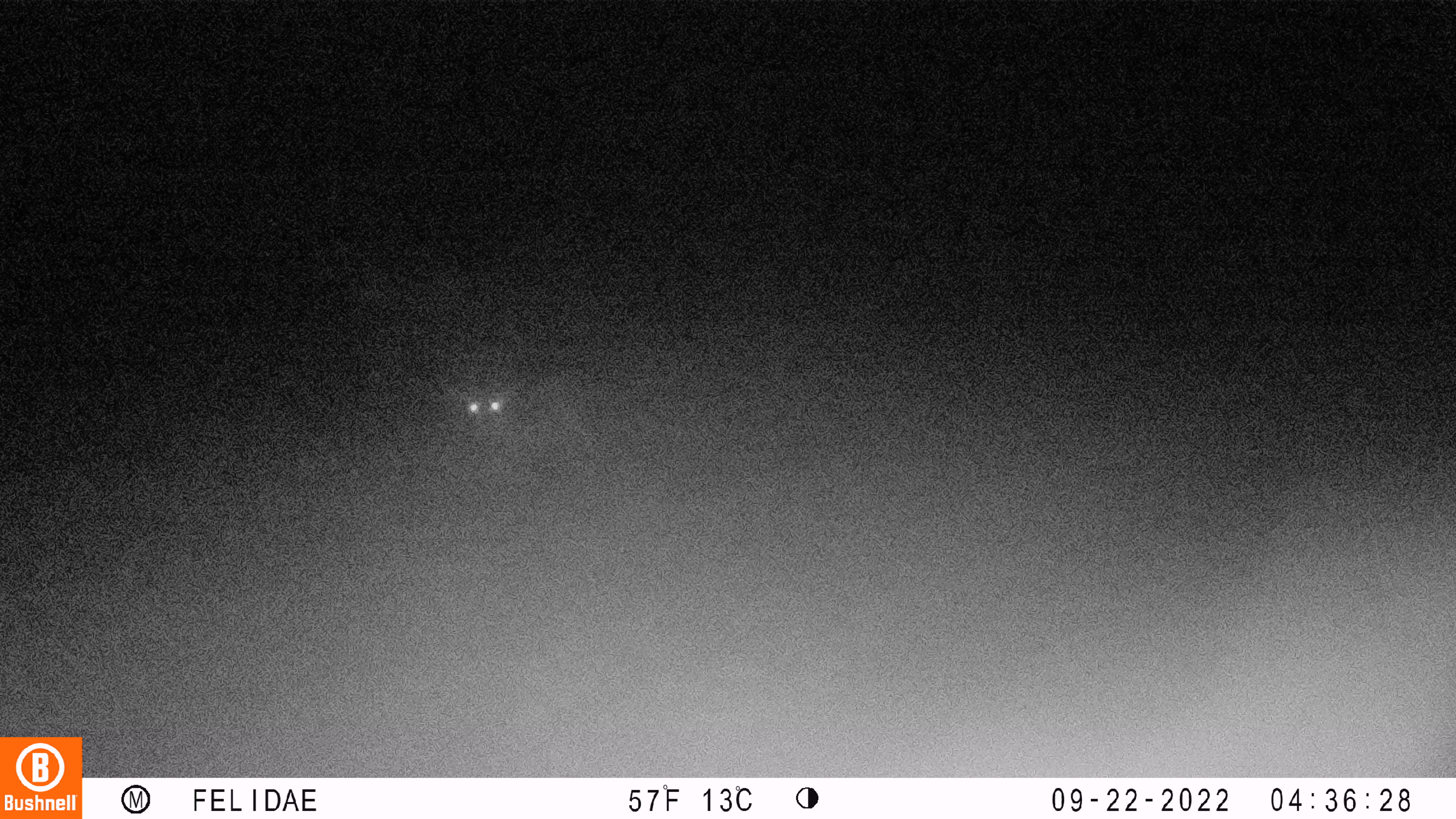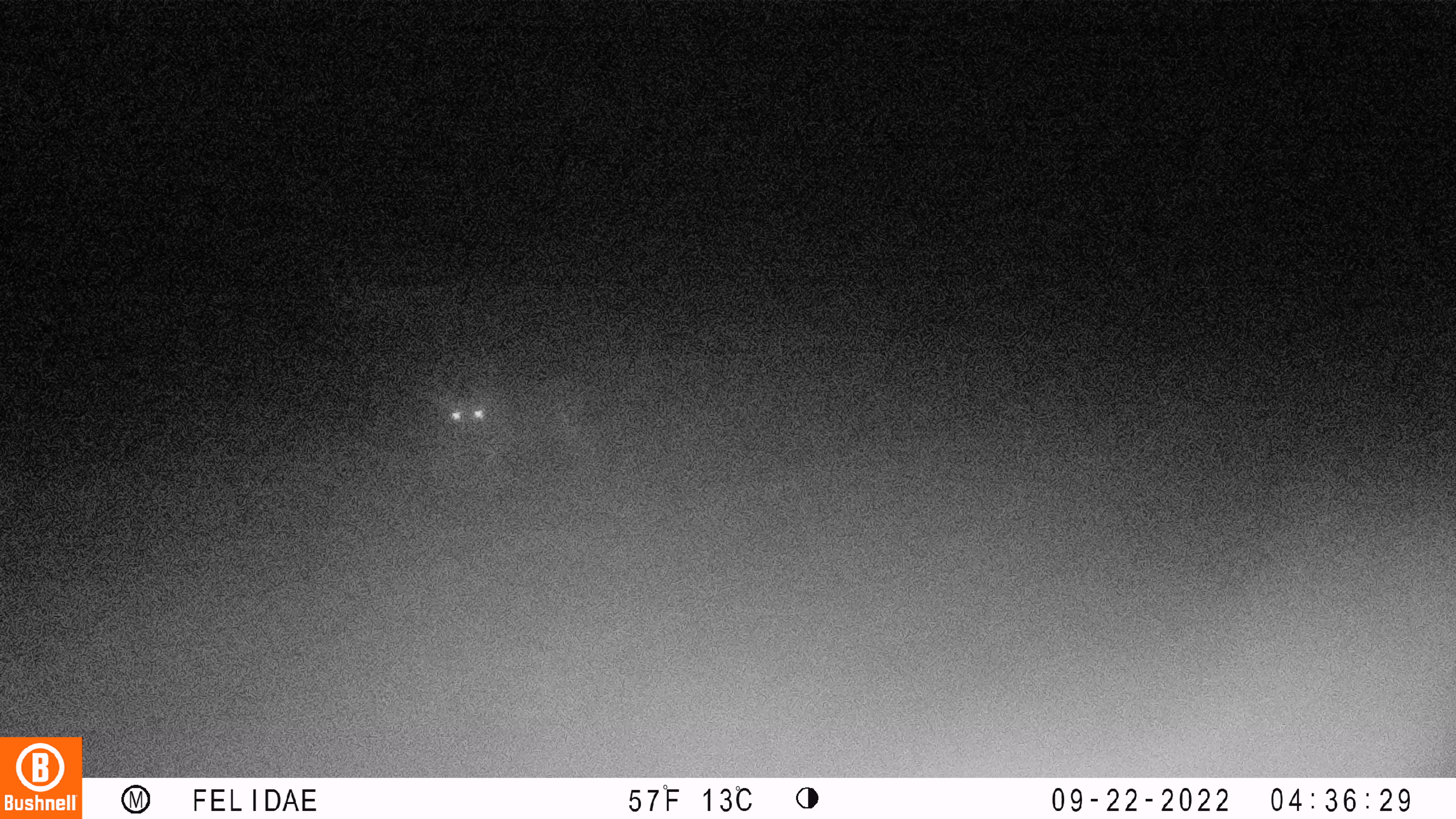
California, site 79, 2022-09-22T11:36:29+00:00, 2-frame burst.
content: unidentified animal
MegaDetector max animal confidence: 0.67